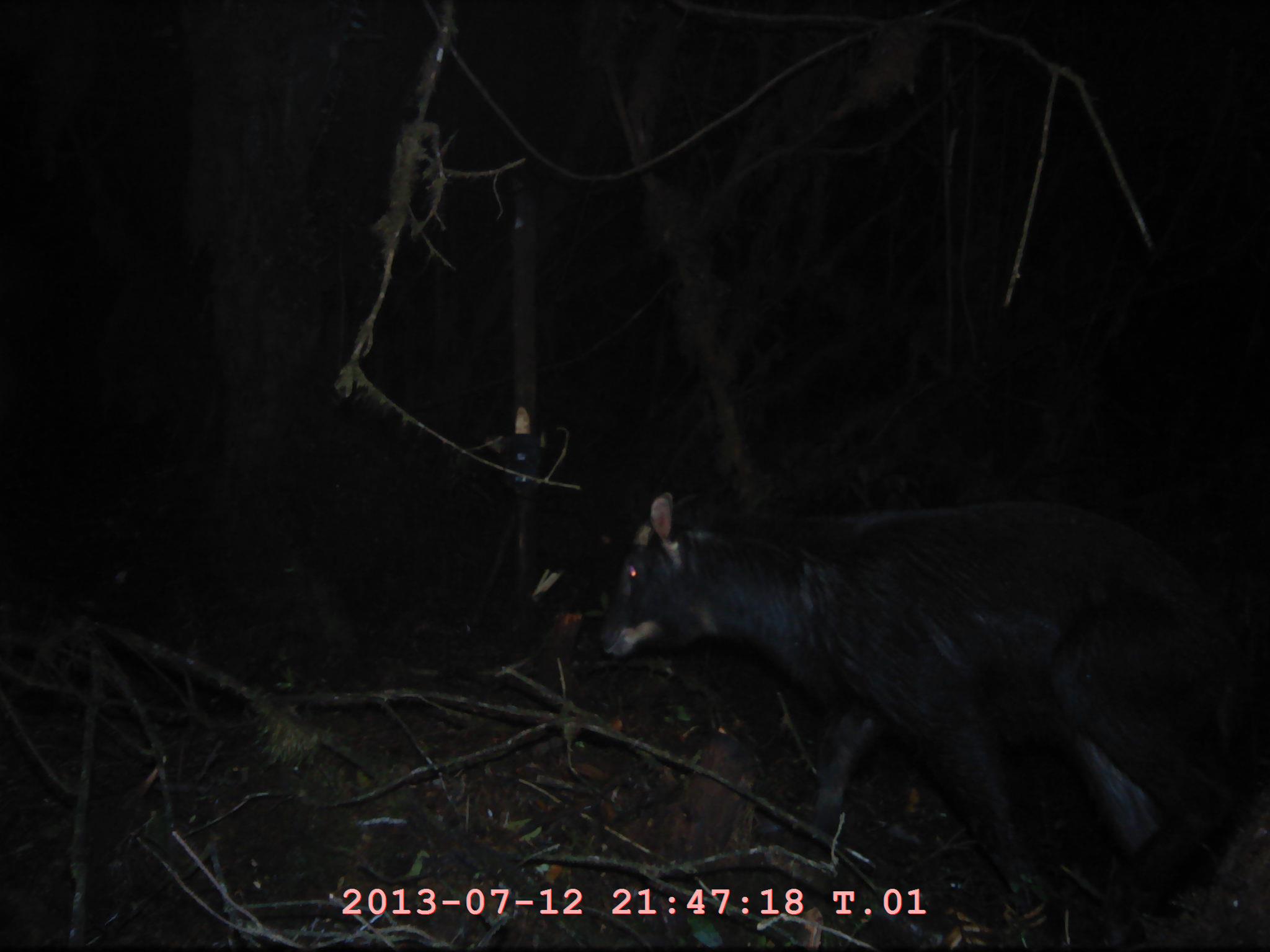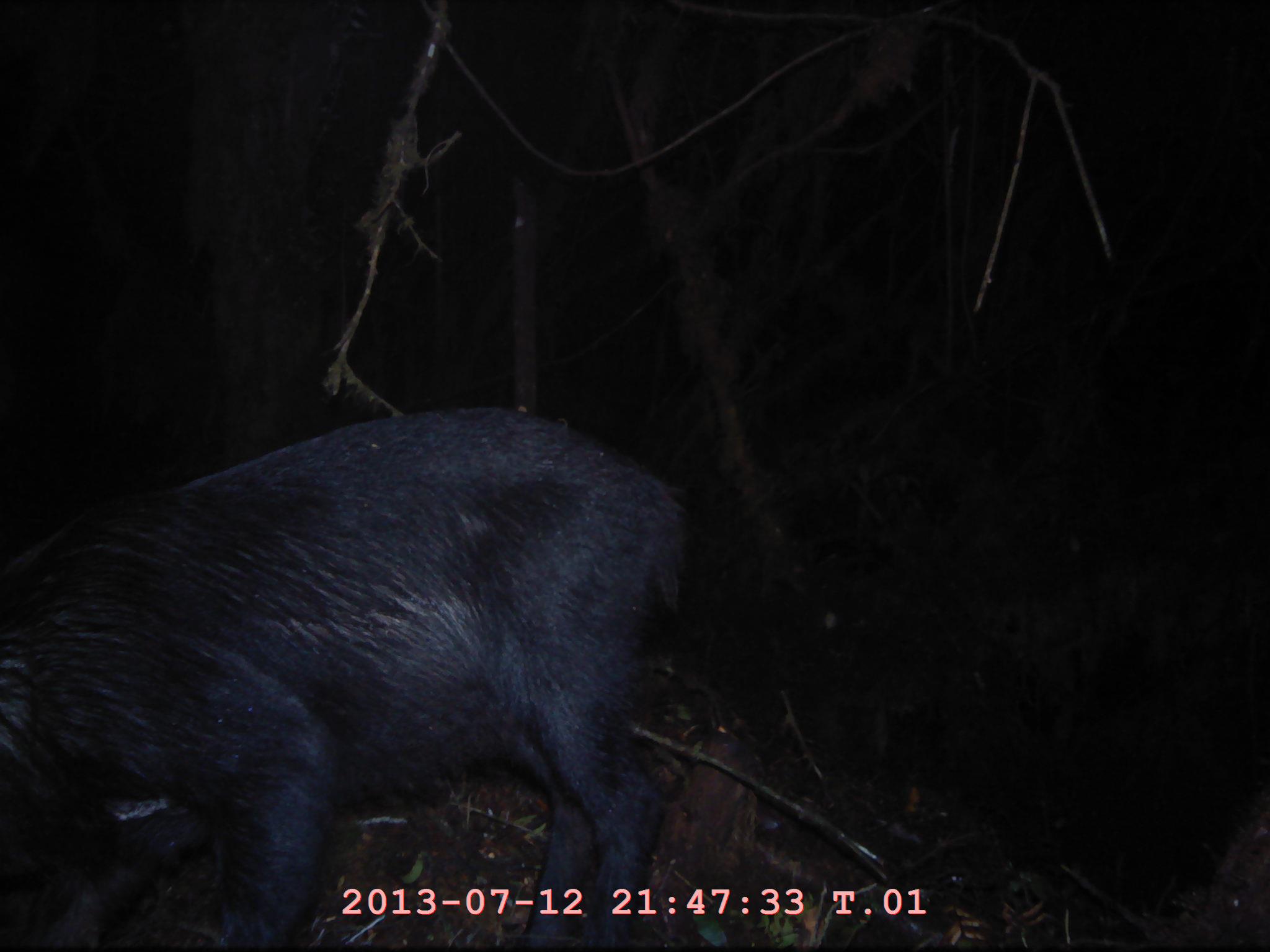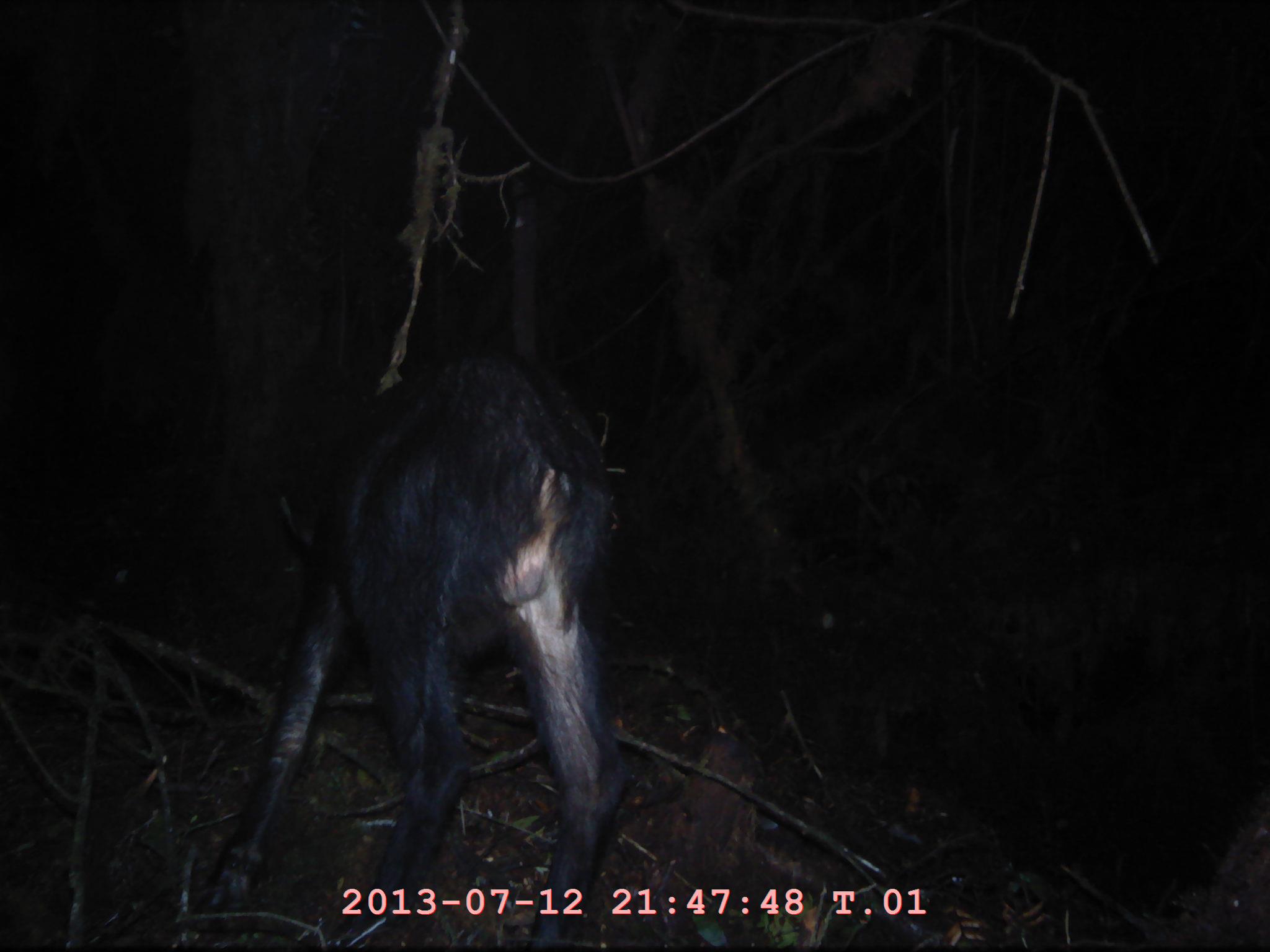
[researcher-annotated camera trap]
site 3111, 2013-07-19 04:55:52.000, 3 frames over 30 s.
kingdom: Animalia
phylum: Chordata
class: Mammalia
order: Artiodactyla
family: Bovidae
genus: Capricornis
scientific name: Capricornis sumatraensis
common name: southern serow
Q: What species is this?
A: Capricornis sumatraensis (southern serow).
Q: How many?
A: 1.